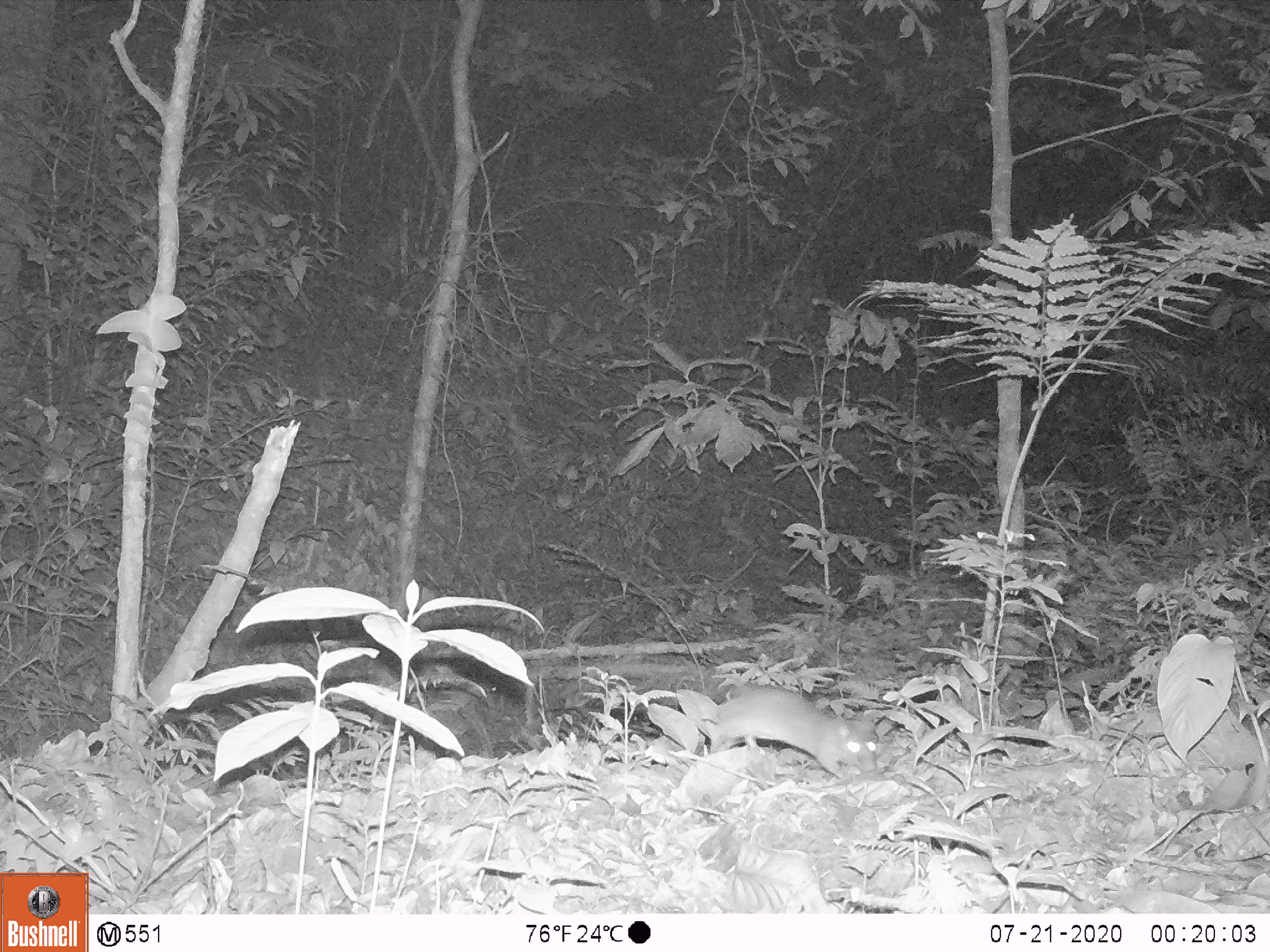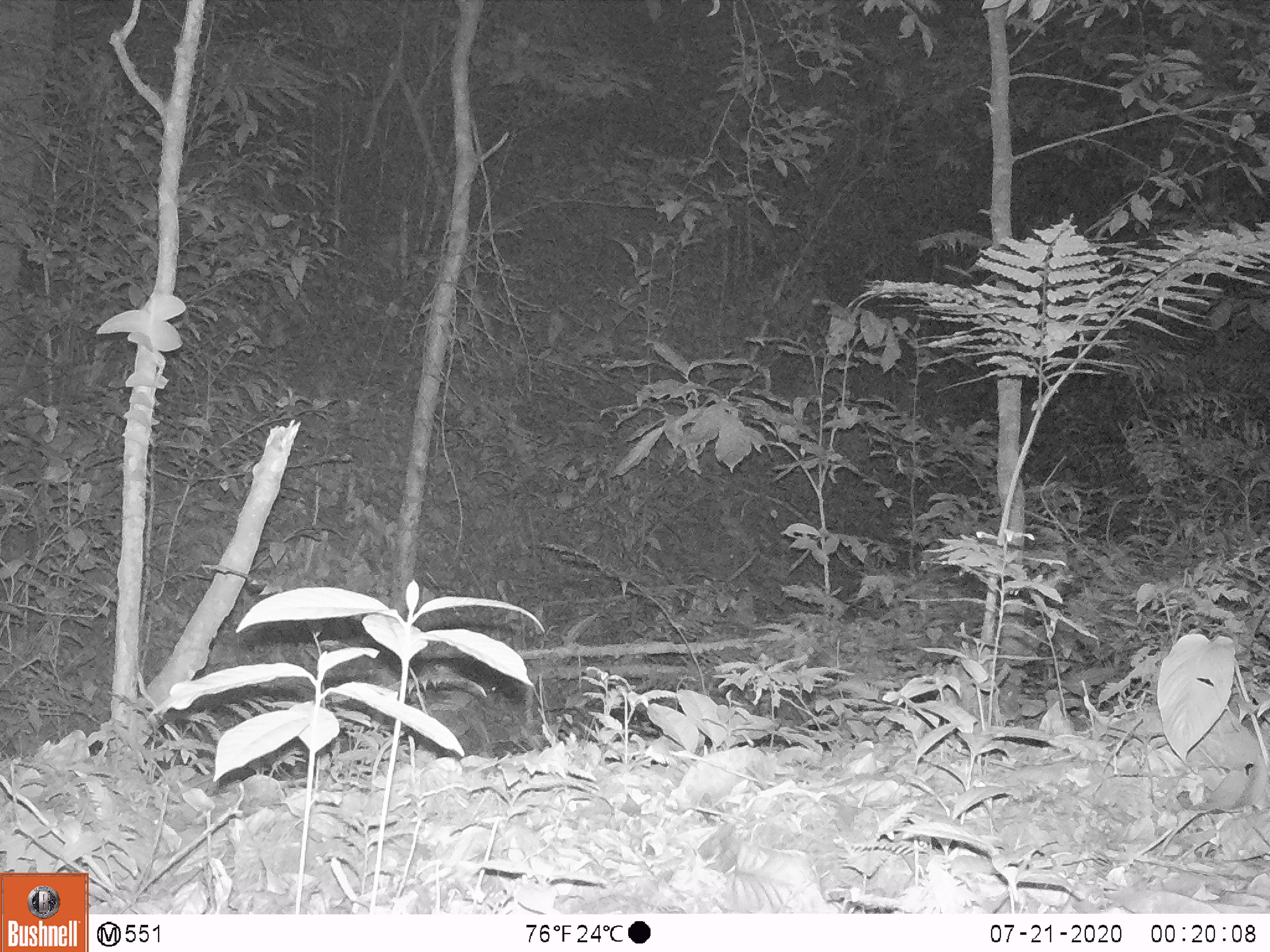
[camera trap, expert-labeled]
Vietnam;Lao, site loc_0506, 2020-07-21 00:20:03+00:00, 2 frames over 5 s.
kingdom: Animalia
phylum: Chordata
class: Mammalia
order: Rodentia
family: Muridae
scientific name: Muridae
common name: old-world mice and rats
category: unidentified murid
Unidentified murid (old-world mice and rats) (Muridae). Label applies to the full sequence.